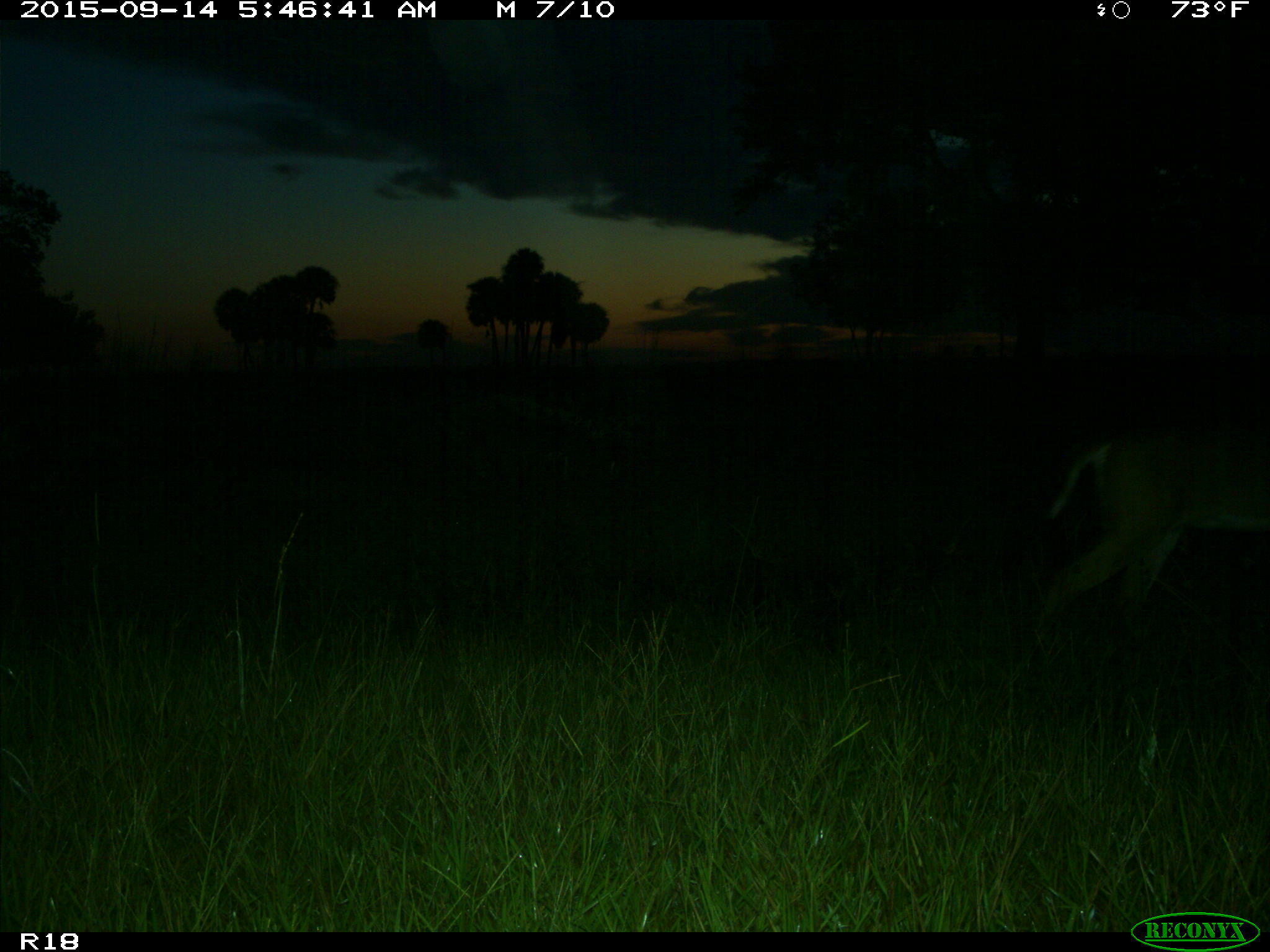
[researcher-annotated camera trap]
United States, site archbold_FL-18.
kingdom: Animalia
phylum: Chordata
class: Mammalia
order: Artiodactyla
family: Cervidae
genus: Odocoileus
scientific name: Odocoileus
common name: deer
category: unidentified deer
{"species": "unidentified deer (deer) (Odocoileus)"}